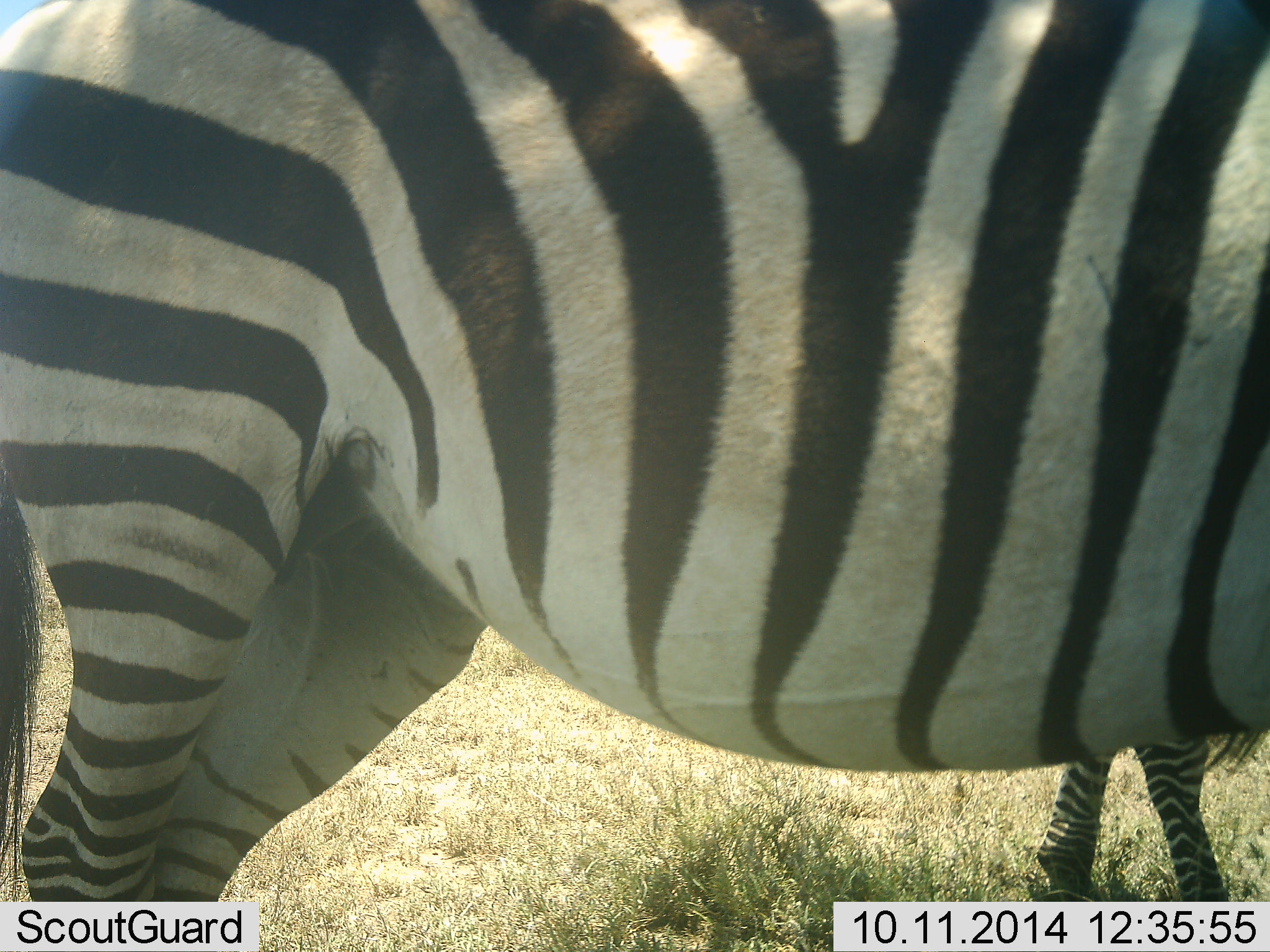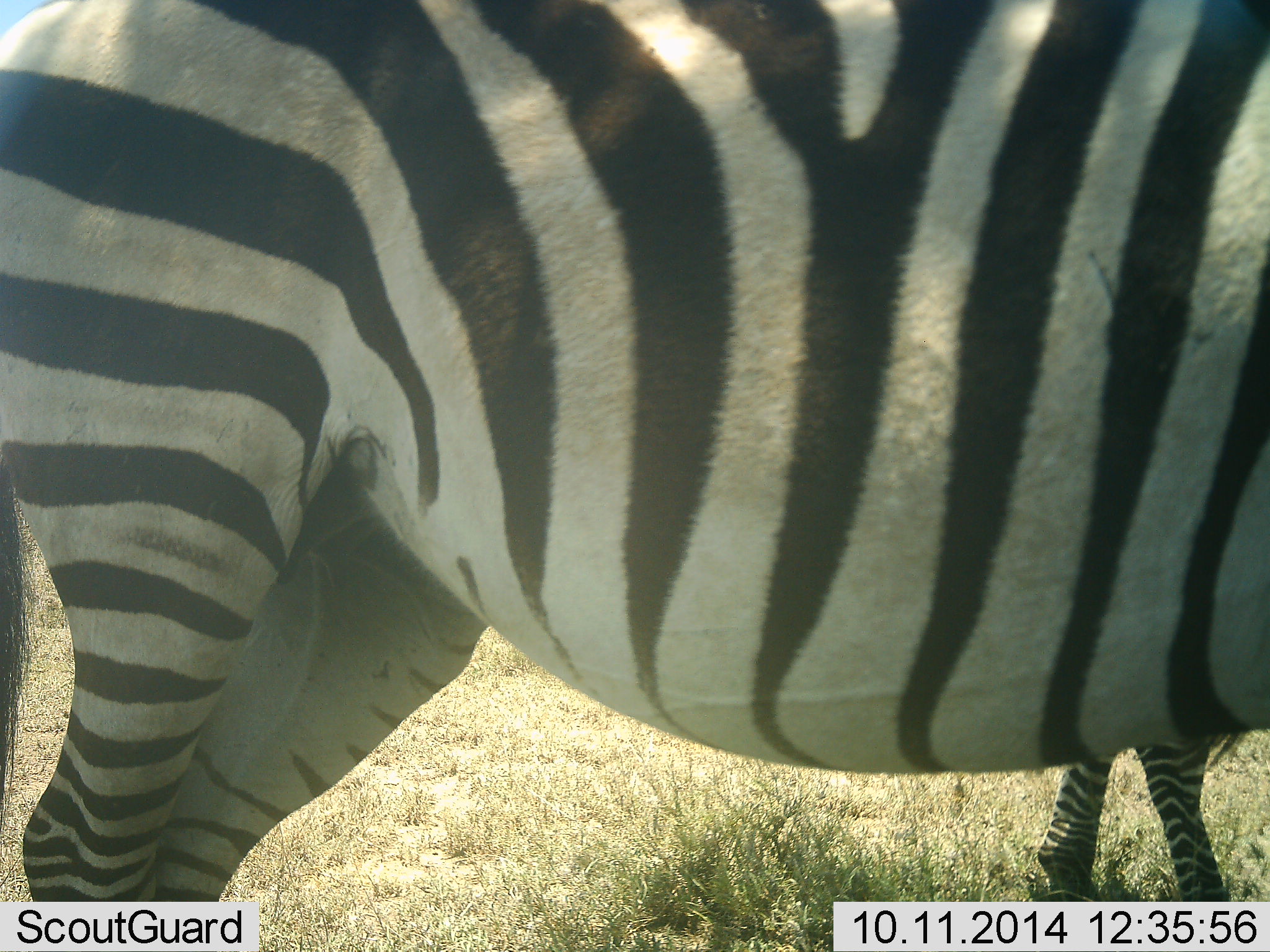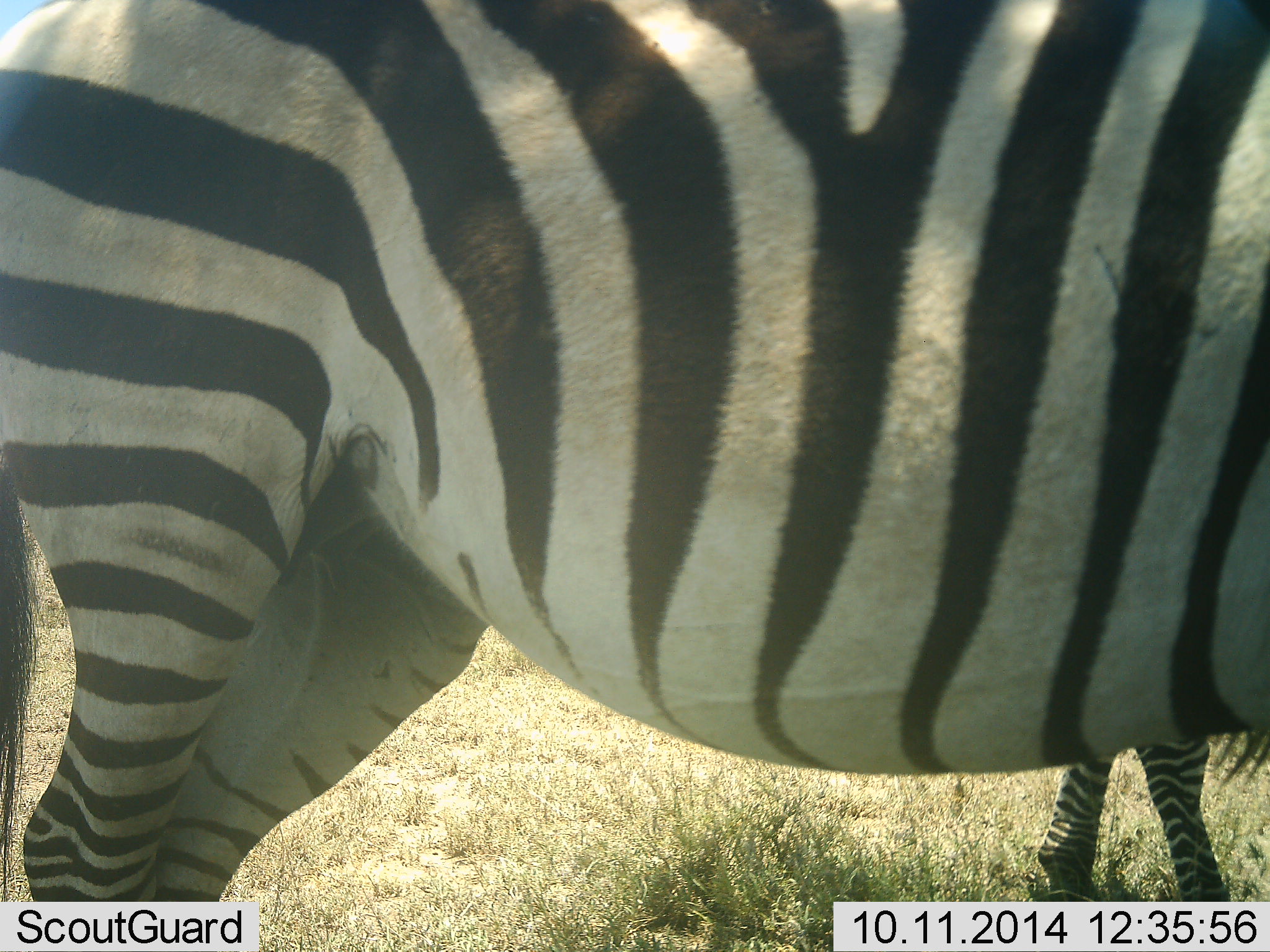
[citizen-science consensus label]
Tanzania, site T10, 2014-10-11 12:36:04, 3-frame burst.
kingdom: Animalia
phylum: Chordata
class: Mammalia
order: Perissodactyla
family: Equidae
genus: Equus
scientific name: Equus quagga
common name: plains zebra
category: zebra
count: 2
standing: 100%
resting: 0%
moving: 0%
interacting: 0%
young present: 10%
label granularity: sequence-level